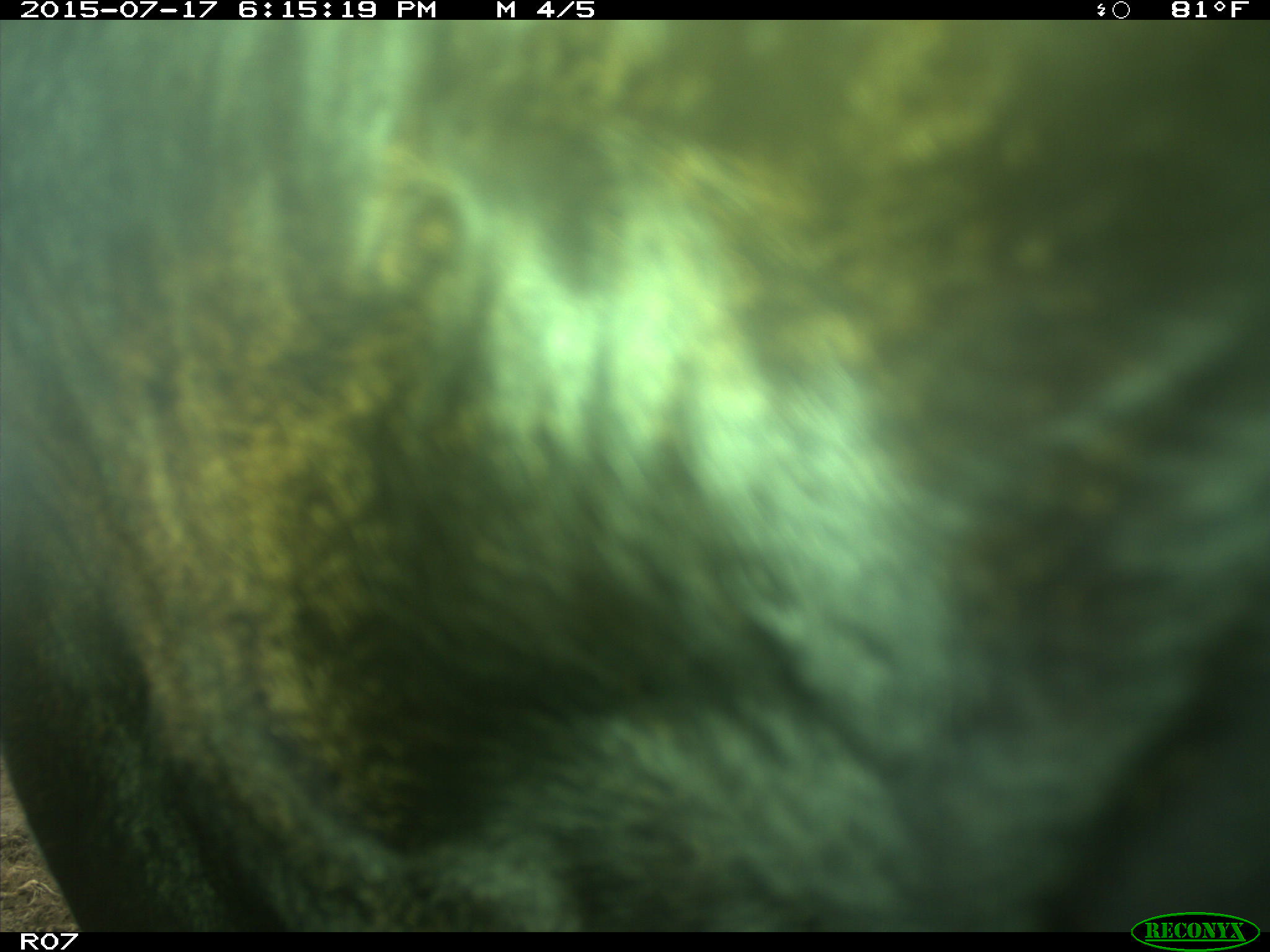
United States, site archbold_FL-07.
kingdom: Animalia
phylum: Chordata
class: Mammalia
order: Artiodactyla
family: Bovidae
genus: Bos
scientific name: Bos taurus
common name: domestic cow